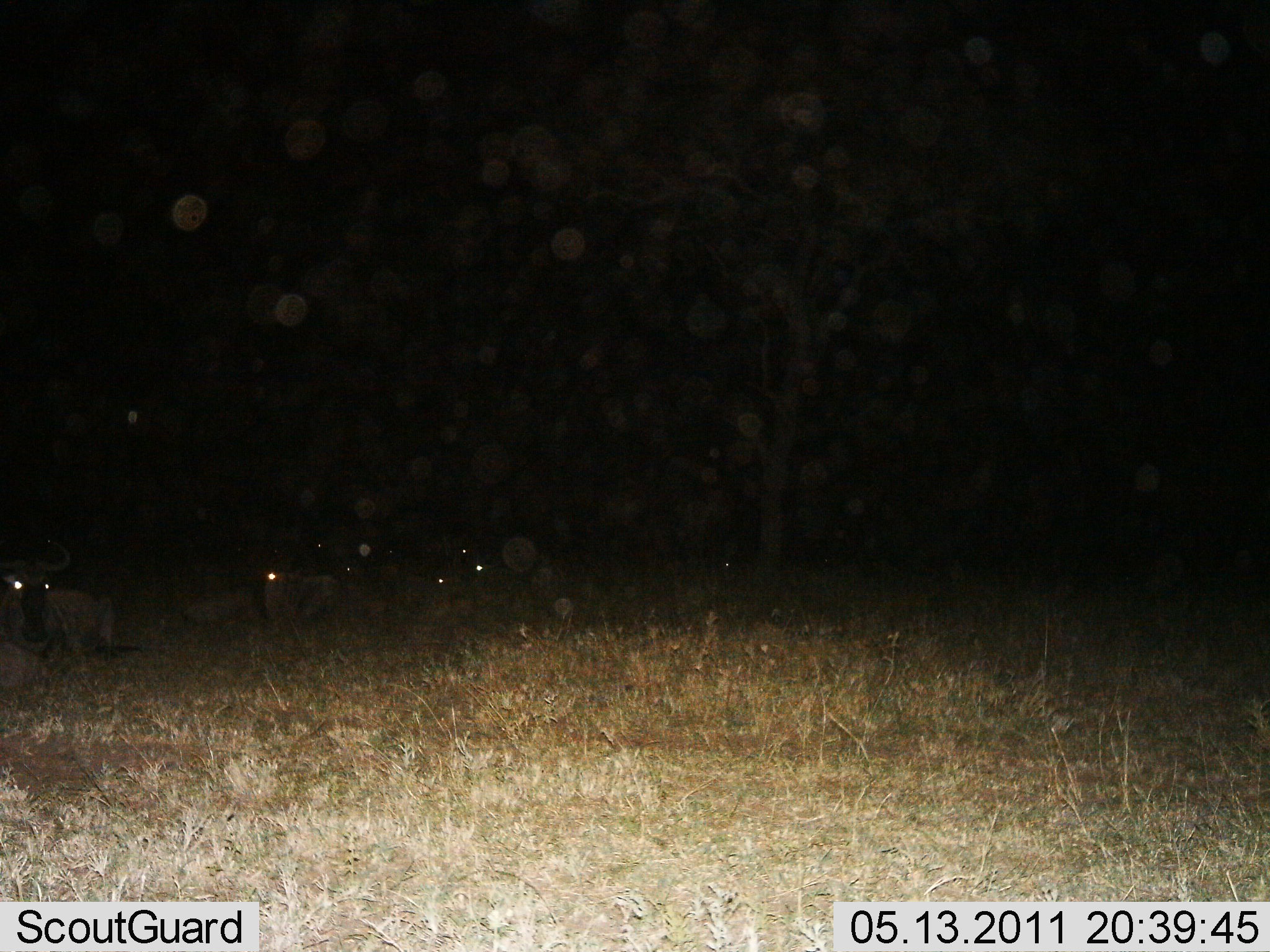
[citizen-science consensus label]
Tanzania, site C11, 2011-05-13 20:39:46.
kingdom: Animalia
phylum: Chordata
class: Mammalia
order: Artiodactyla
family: Bovidae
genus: Connochaetes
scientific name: Connochaetes taurinus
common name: blue wildebeest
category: wildebeest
Wildebeest (blue wildebeest) (Connochaetes taurinus), count 6. Behavior (volunteer vote fractions): standing 0%, resting 100%, moving 0%, interacting 0%. Young present (vote fraction): 0%. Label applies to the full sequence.